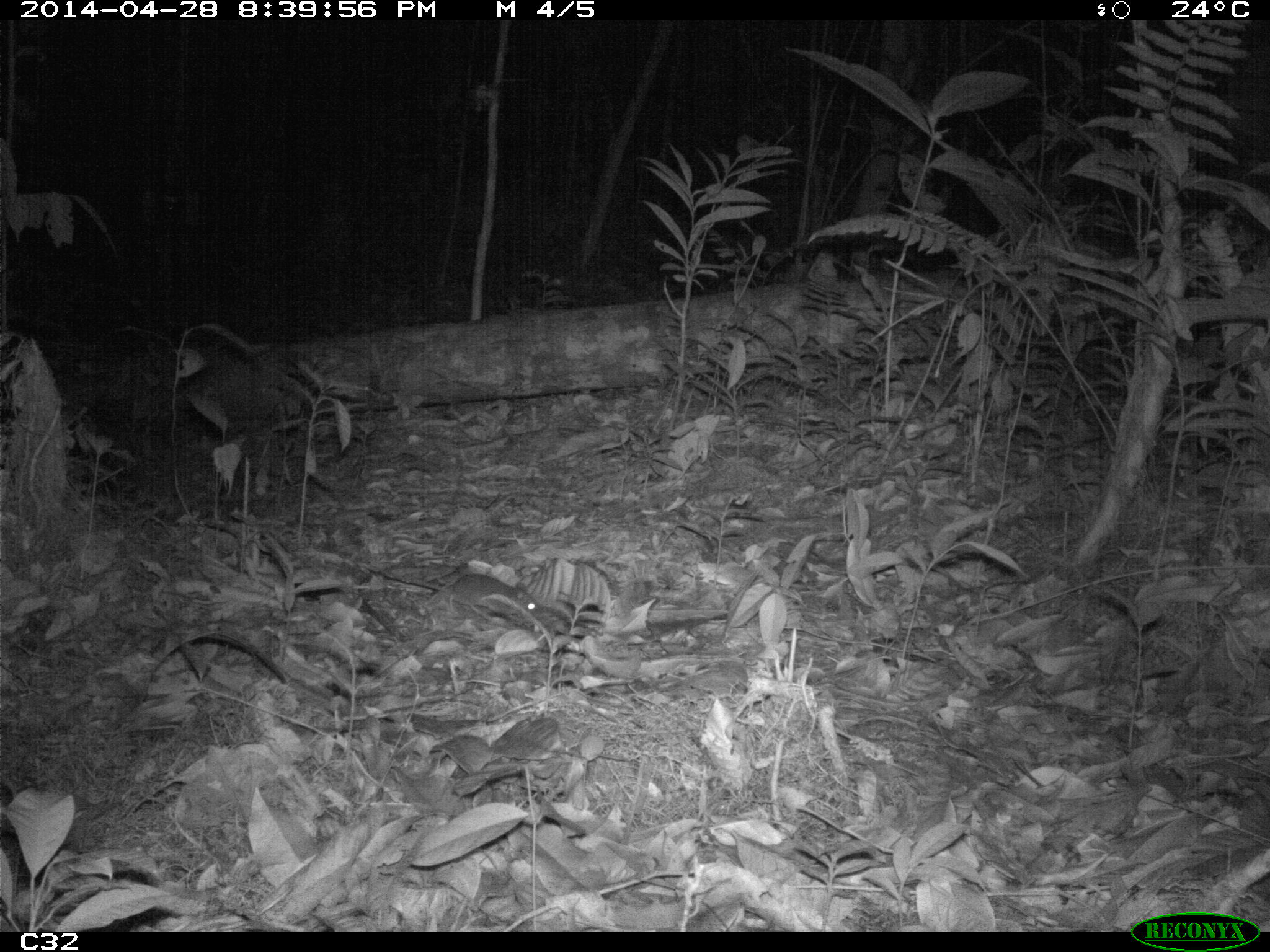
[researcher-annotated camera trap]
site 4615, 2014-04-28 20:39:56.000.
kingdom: Animalia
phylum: Chordata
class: Mammalia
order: Rodentia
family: Muridae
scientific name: Muridae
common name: mice, rats, and gerbils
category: unknown mouse or rat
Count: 1.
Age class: adult.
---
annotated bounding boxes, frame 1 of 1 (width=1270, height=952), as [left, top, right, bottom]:
unknown mouse or rat: [361, 560, 540, 616]